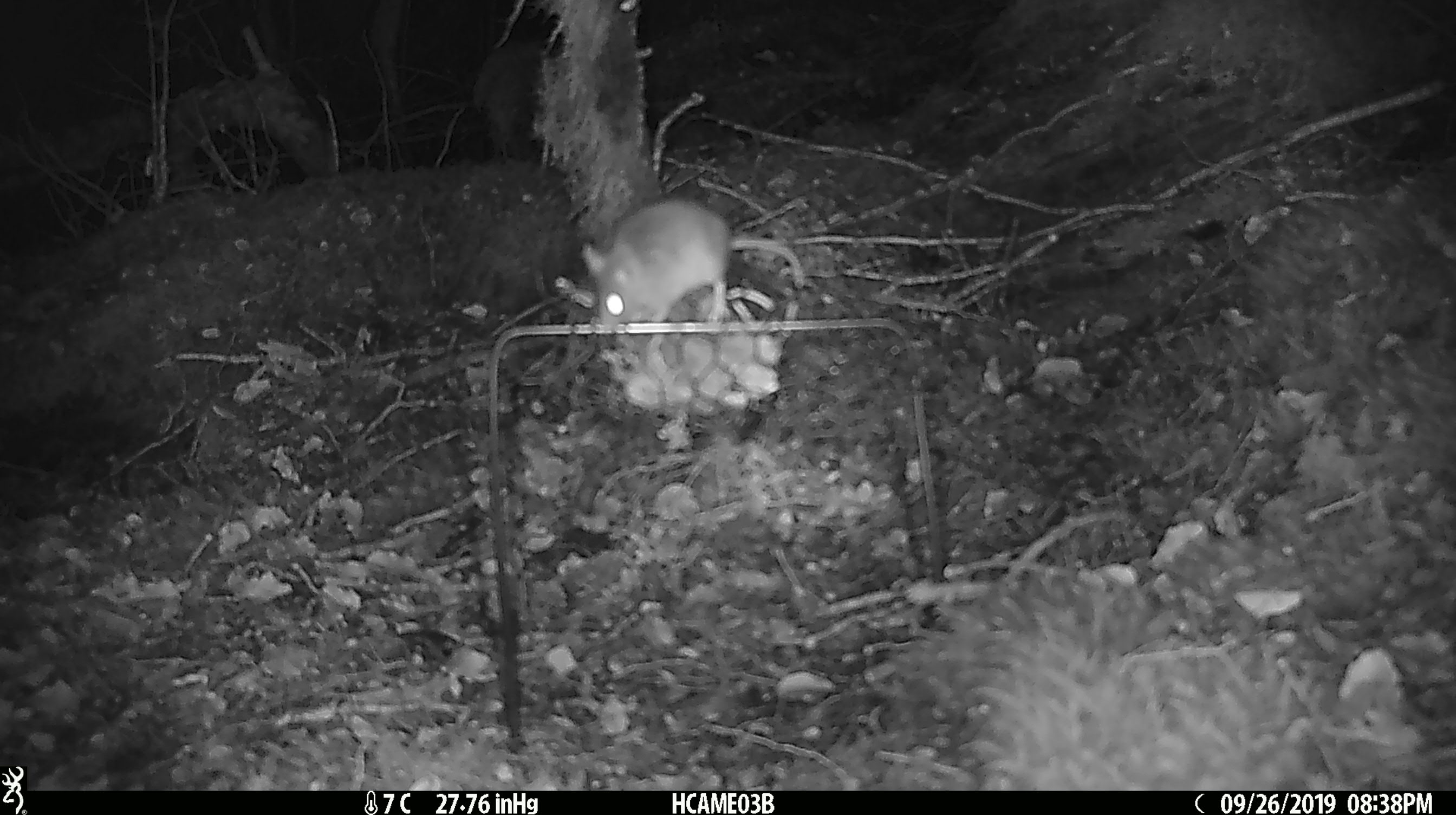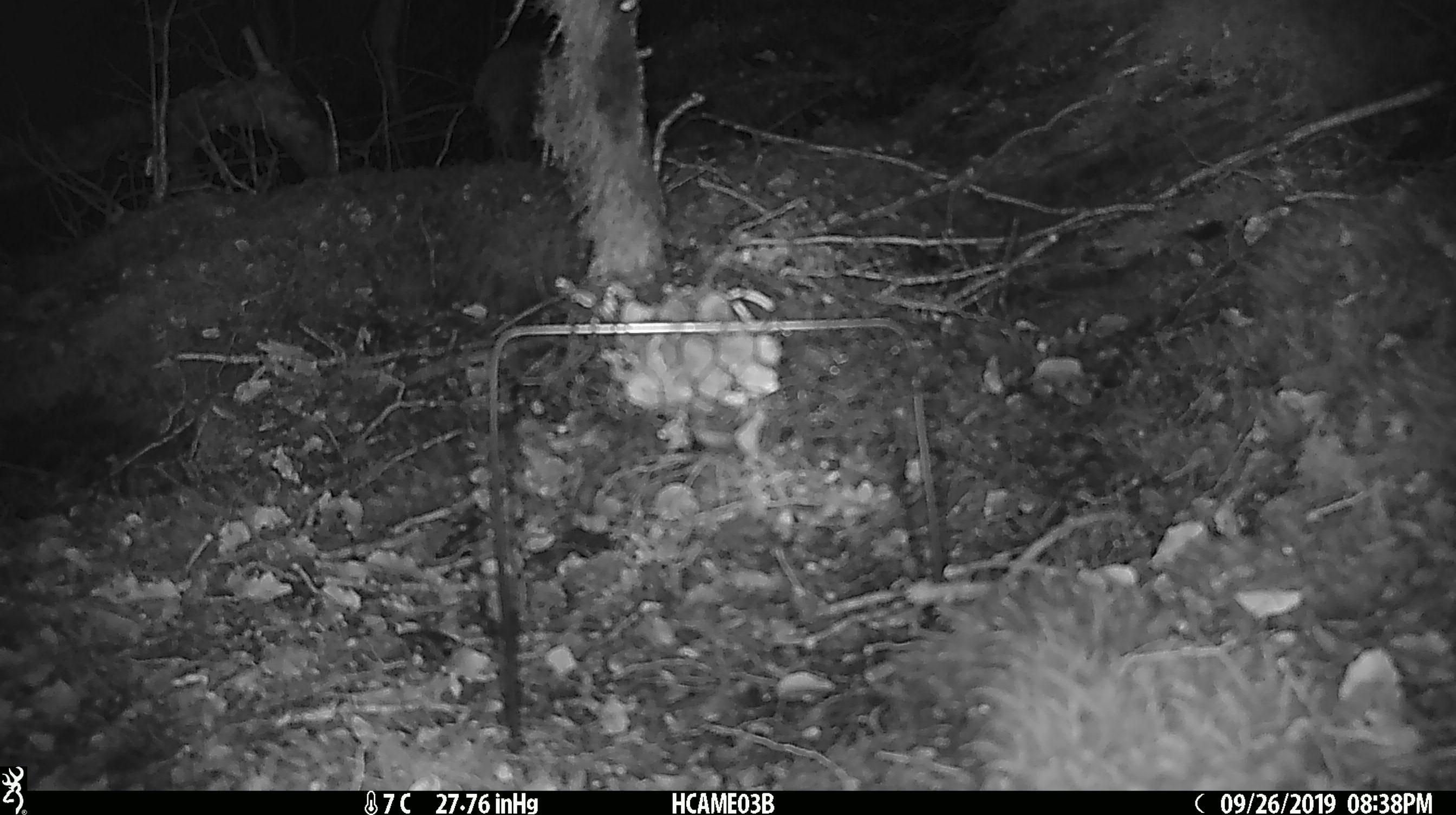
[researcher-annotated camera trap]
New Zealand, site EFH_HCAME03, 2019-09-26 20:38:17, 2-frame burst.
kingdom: Animalia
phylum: Chordata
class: Mammalia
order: Rodentia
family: Muridae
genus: Mus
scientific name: Mus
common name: mouse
Mouse (Mus).